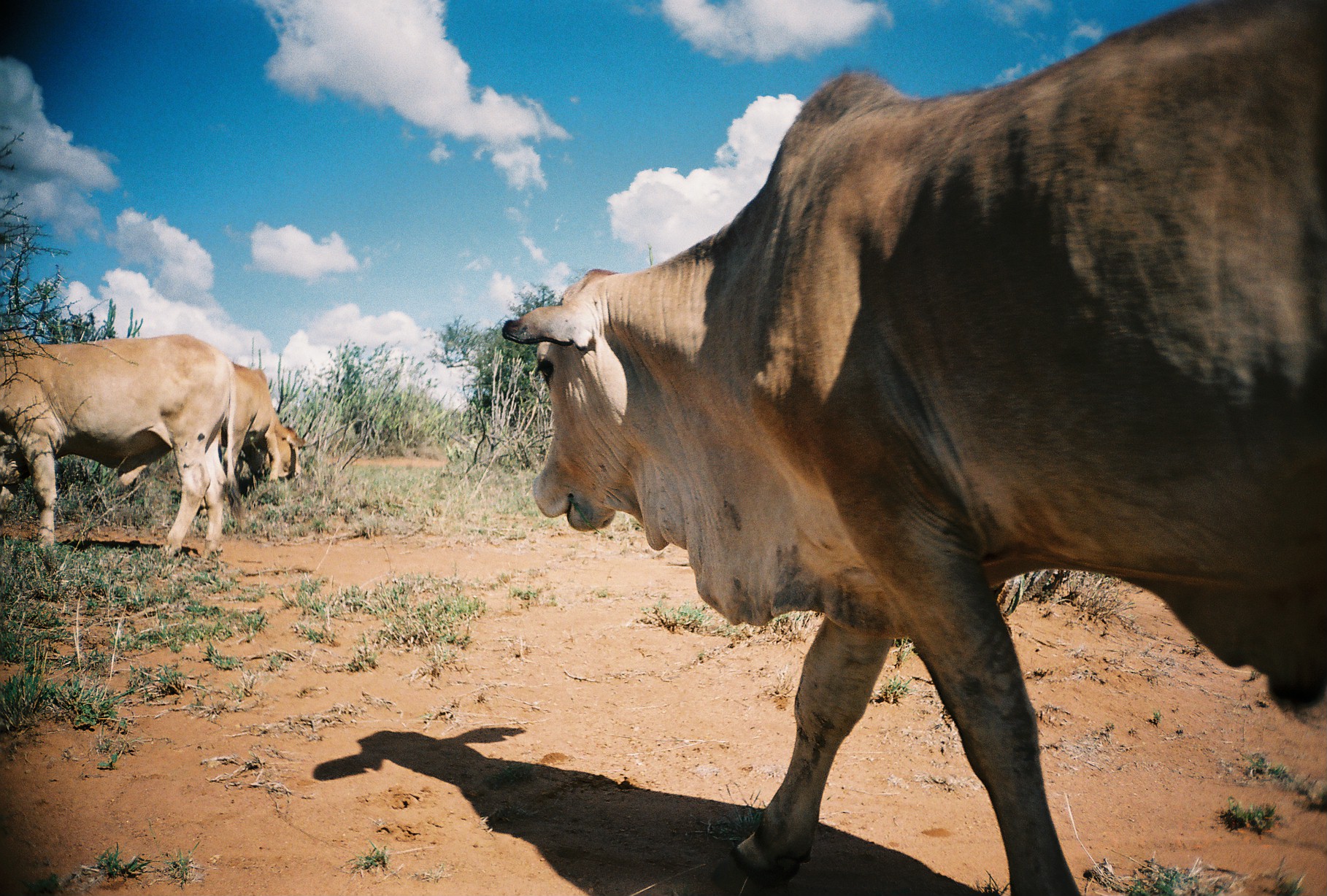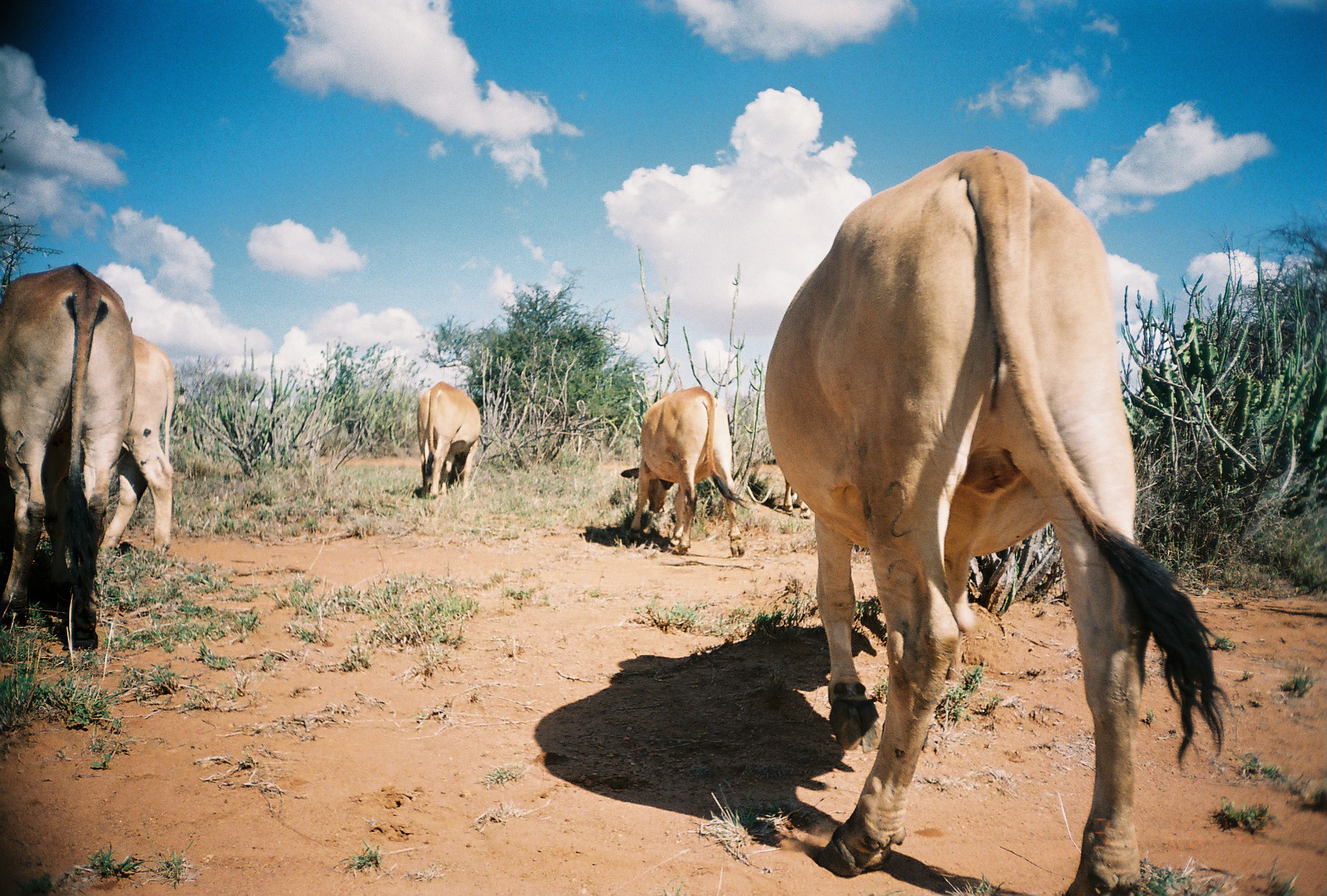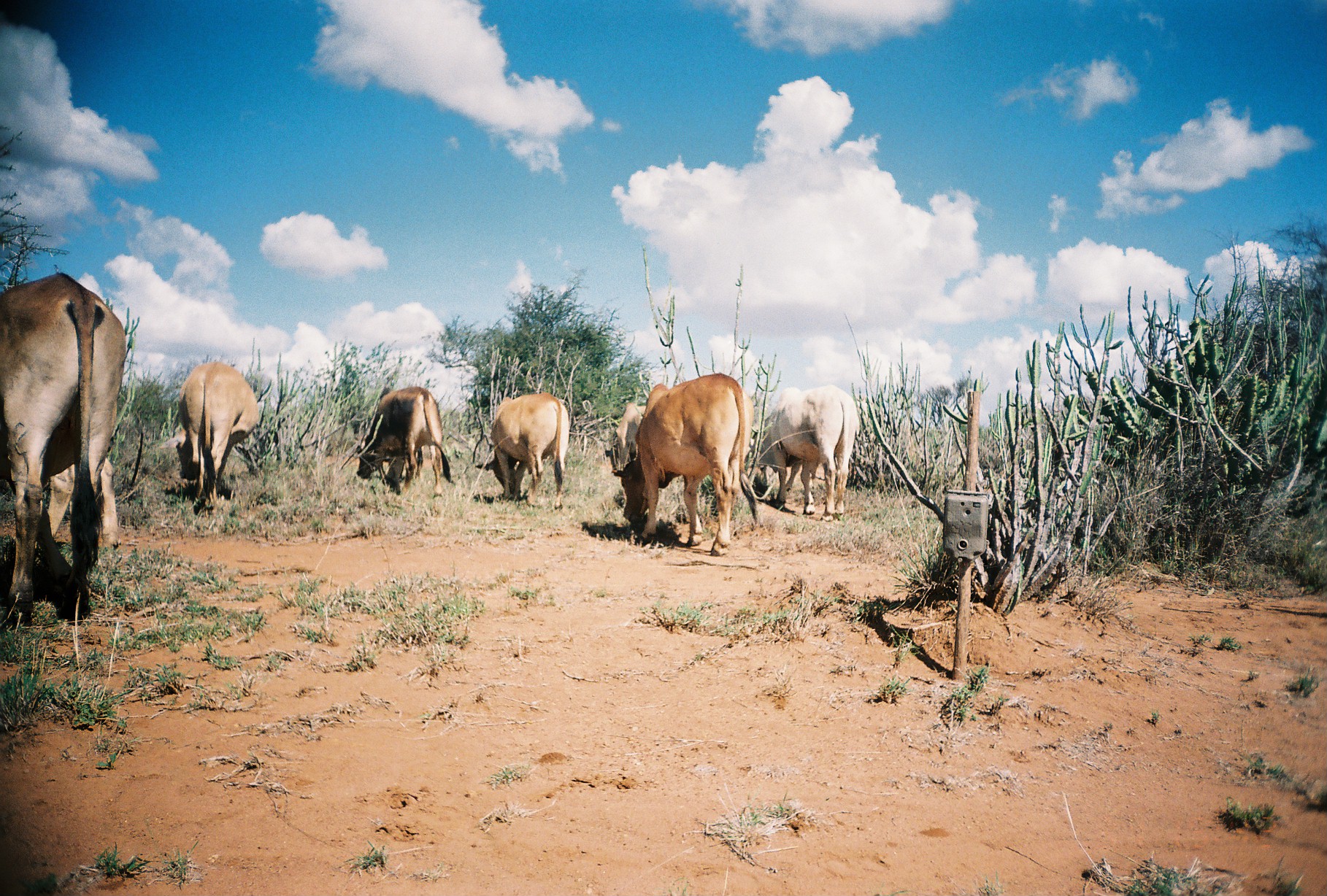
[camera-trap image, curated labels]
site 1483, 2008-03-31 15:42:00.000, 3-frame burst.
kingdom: Animalia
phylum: Chordata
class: Mammalia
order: Artiodactyla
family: Bovidae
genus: Bos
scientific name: Bos taurus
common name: domestic cattle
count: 3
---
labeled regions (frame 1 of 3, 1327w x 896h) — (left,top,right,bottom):
bos taurus: (496,0,1327,896); (0,332,242,568); (196,360,308,518)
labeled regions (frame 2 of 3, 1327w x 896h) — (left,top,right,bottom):
bos taurus: (762,144,1226,892); (0,263,134,650); (619,385,749,557); (98,338,174,556); (416,380,481,497); (741,463,795,504); (782,475,811,519)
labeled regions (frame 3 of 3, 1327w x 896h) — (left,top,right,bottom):
bos taurus: (0,271,127,630); (621,371,757,556); (755,383,857,522); (350,386,452,517); (175,361,259,515); (475,392,569,516); (43,456,119,549); (612,402,646,474)